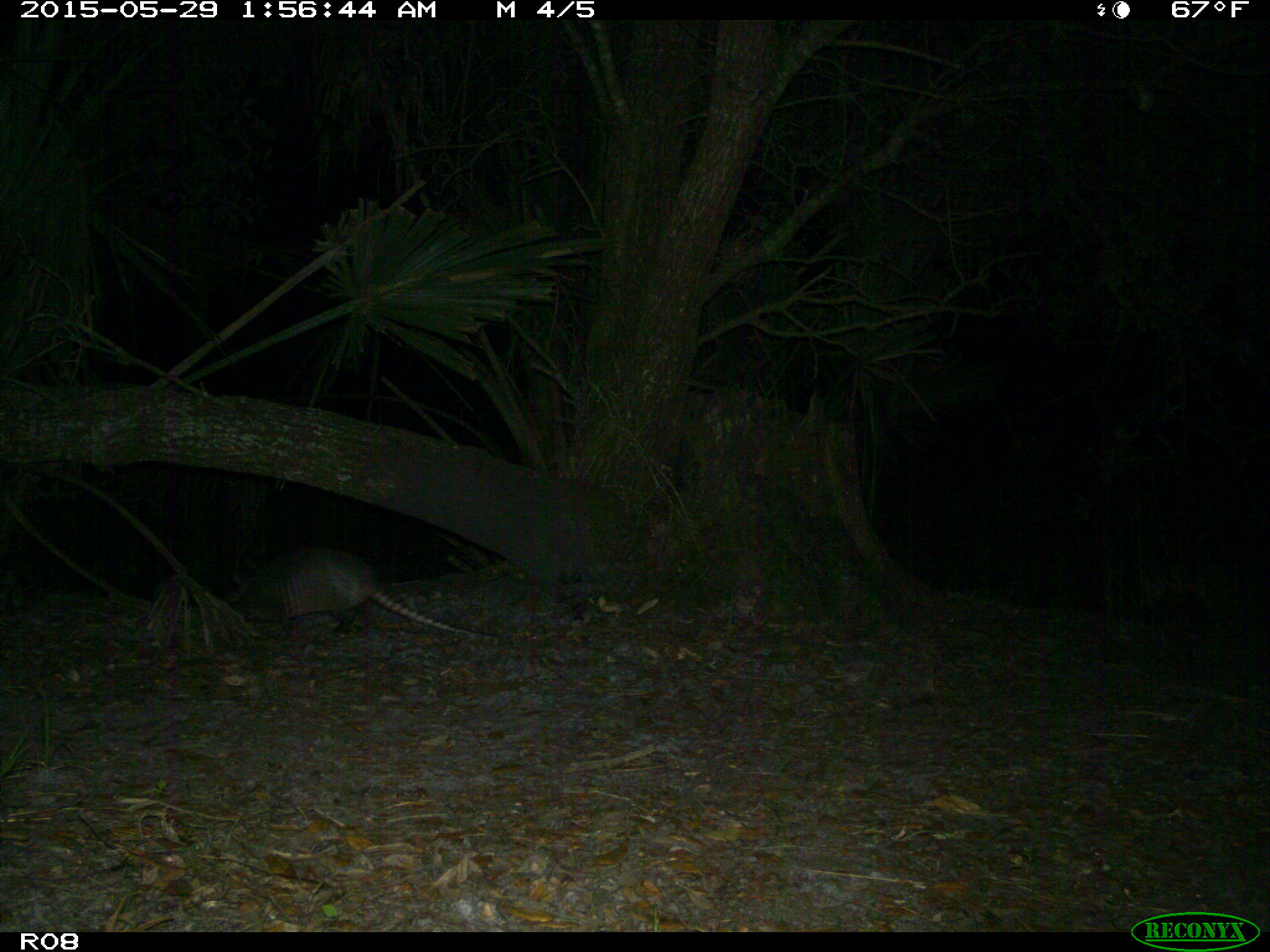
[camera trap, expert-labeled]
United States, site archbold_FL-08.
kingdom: Animalia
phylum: Chordata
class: Mammalia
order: Cingulata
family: Dasypodidae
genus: Dasypus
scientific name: Dasypus novemcinctus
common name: nine-banded armadillo